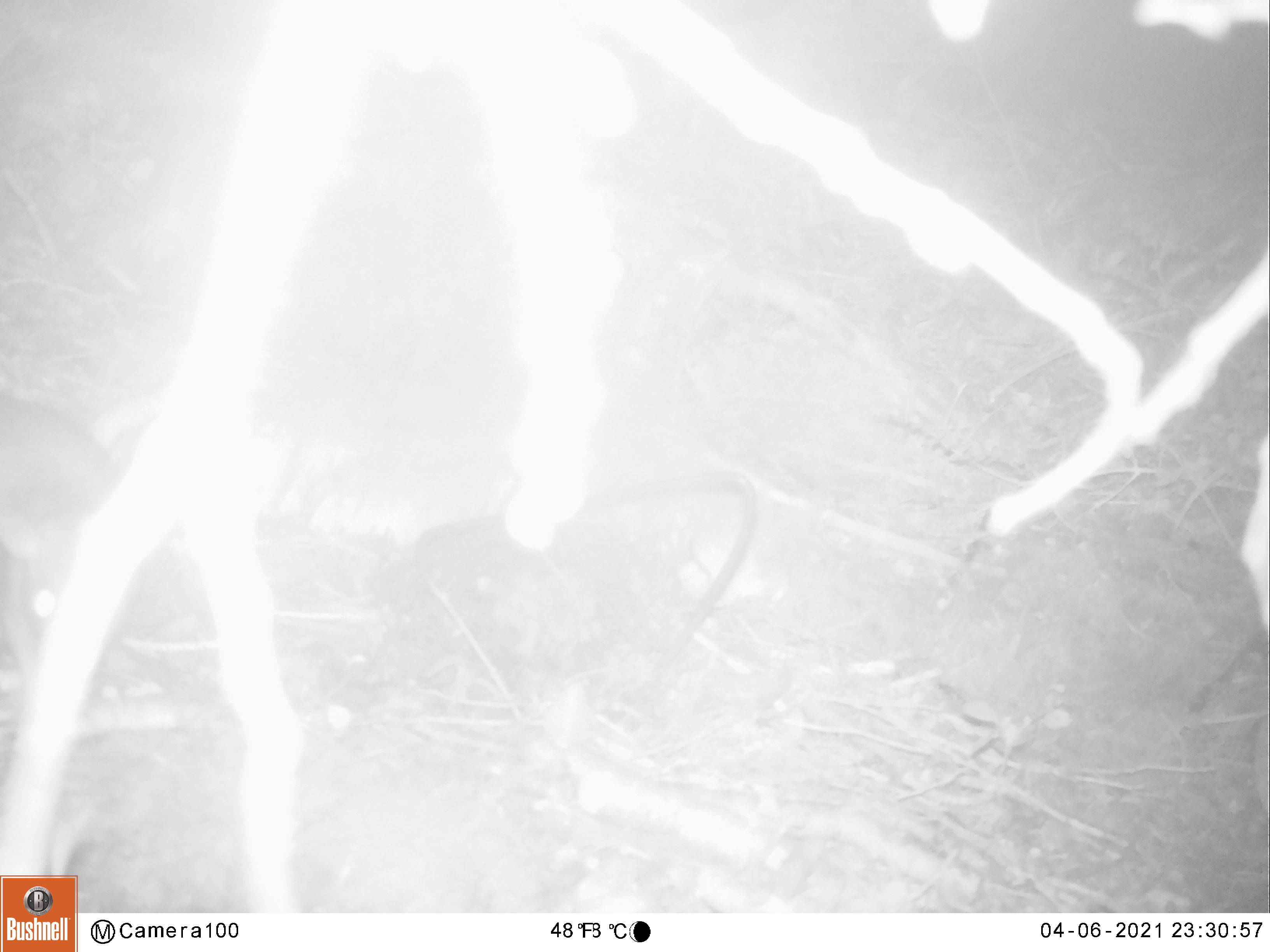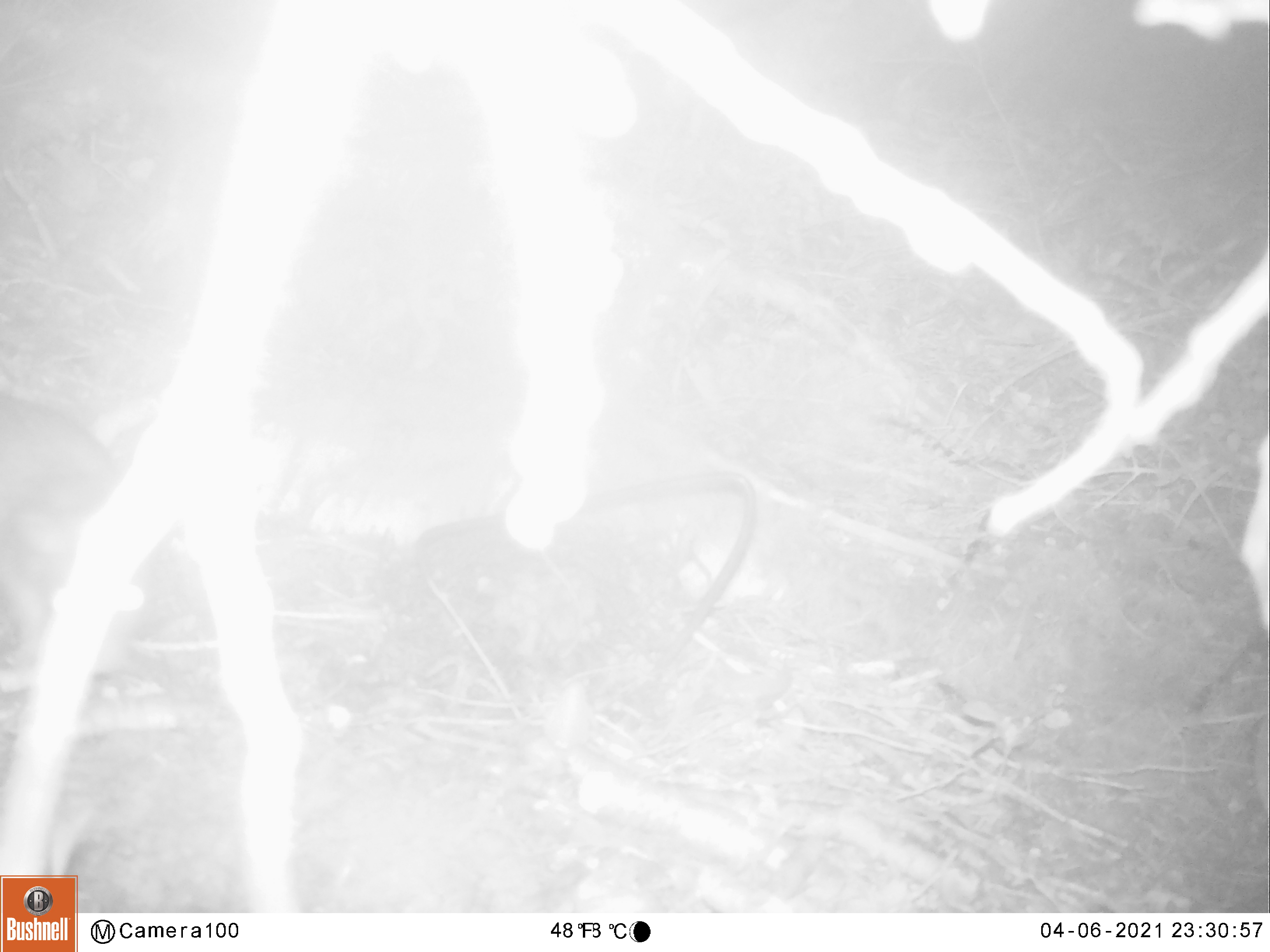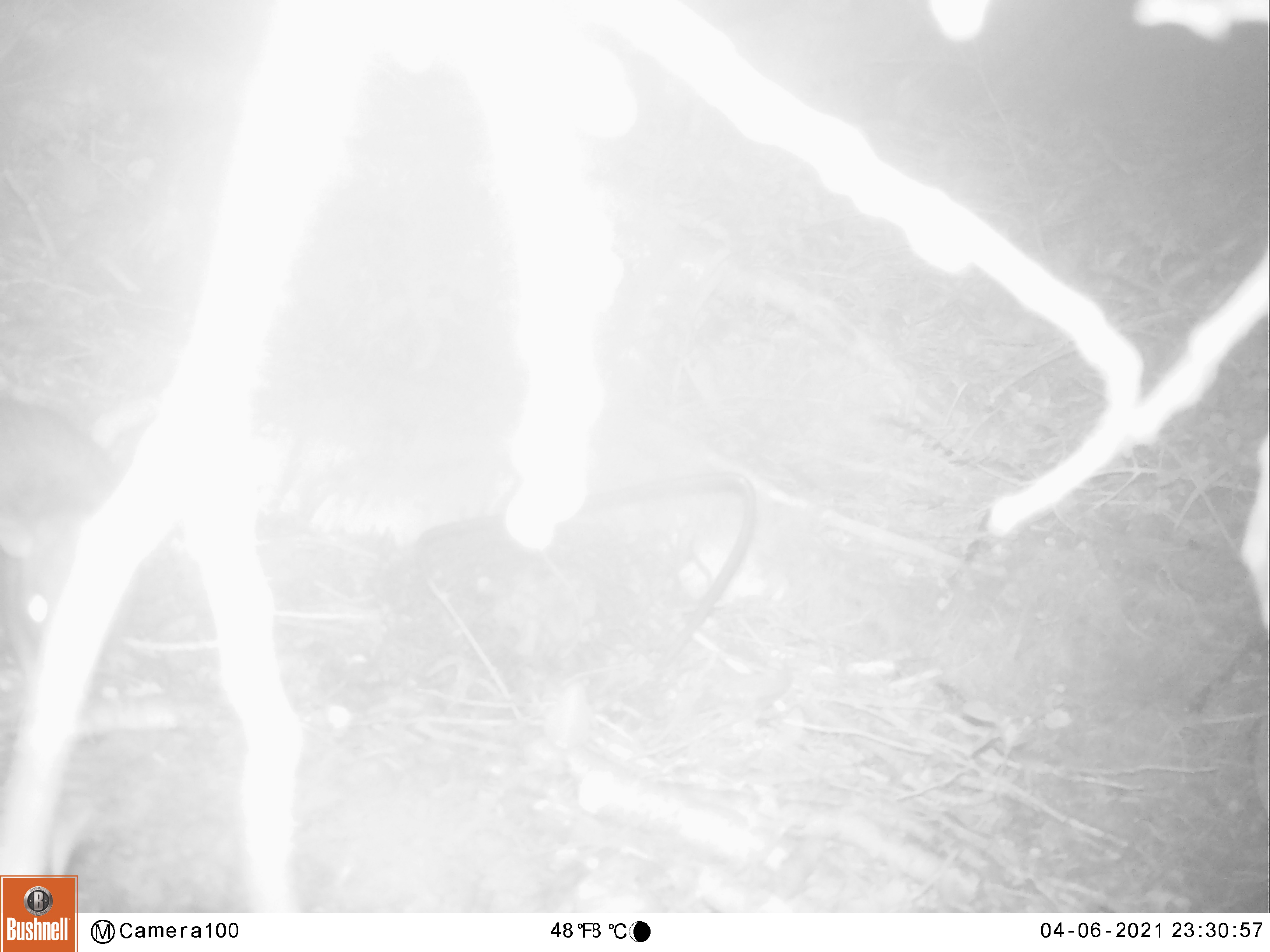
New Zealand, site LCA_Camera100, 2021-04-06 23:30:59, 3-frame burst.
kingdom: Animalia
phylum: Chordata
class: Mammalia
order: Rodentia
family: Muridae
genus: Rattus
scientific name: Rattus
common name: rat